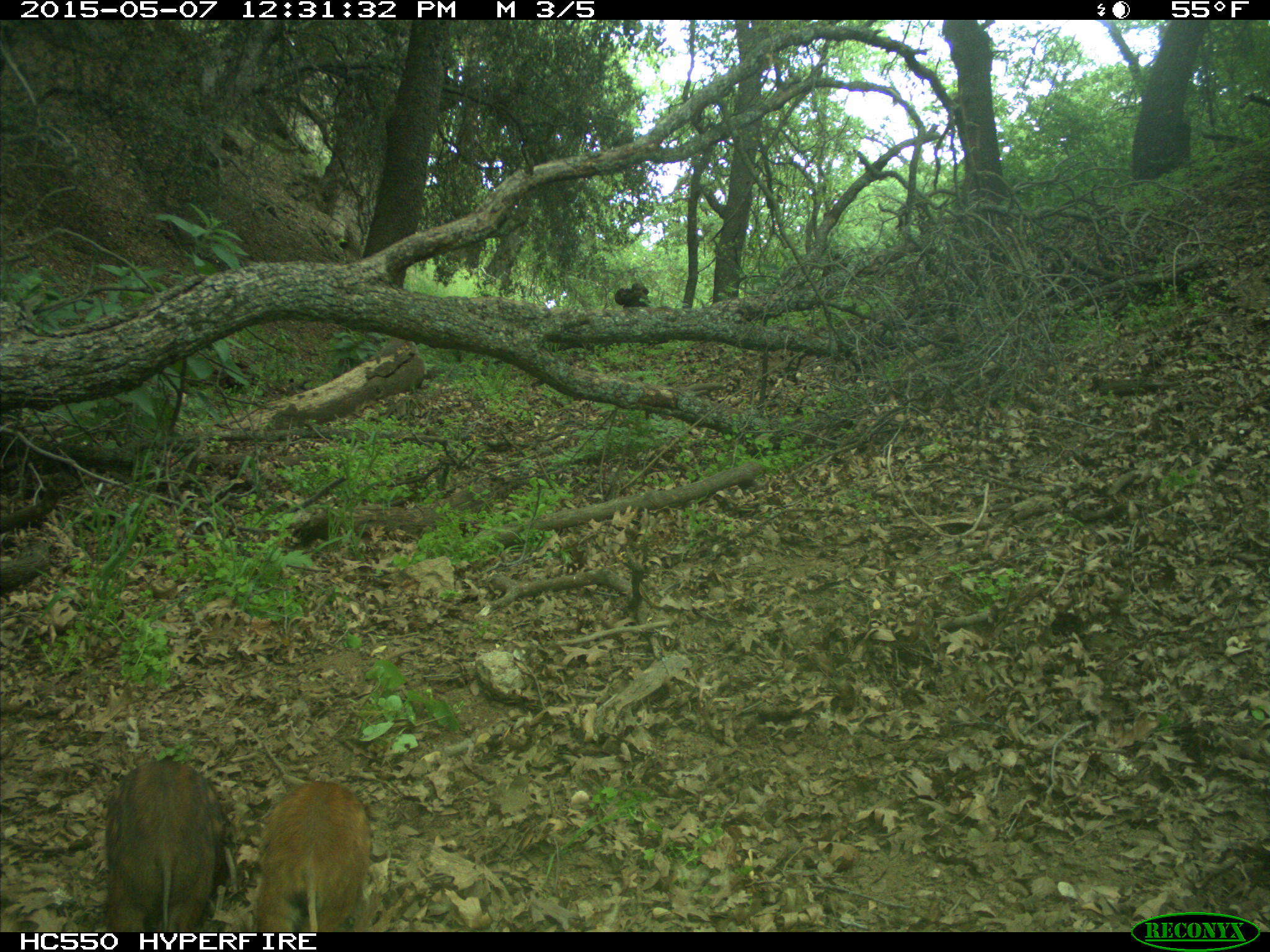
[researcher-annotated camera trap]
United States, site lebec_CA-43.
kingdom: Animalia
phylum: Chordata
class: Mammalia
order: Artiodactyla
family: Suidae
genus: Sus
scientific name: Sus scrofa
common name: wild boar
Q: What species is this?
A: Sus scrofa (wild boar).